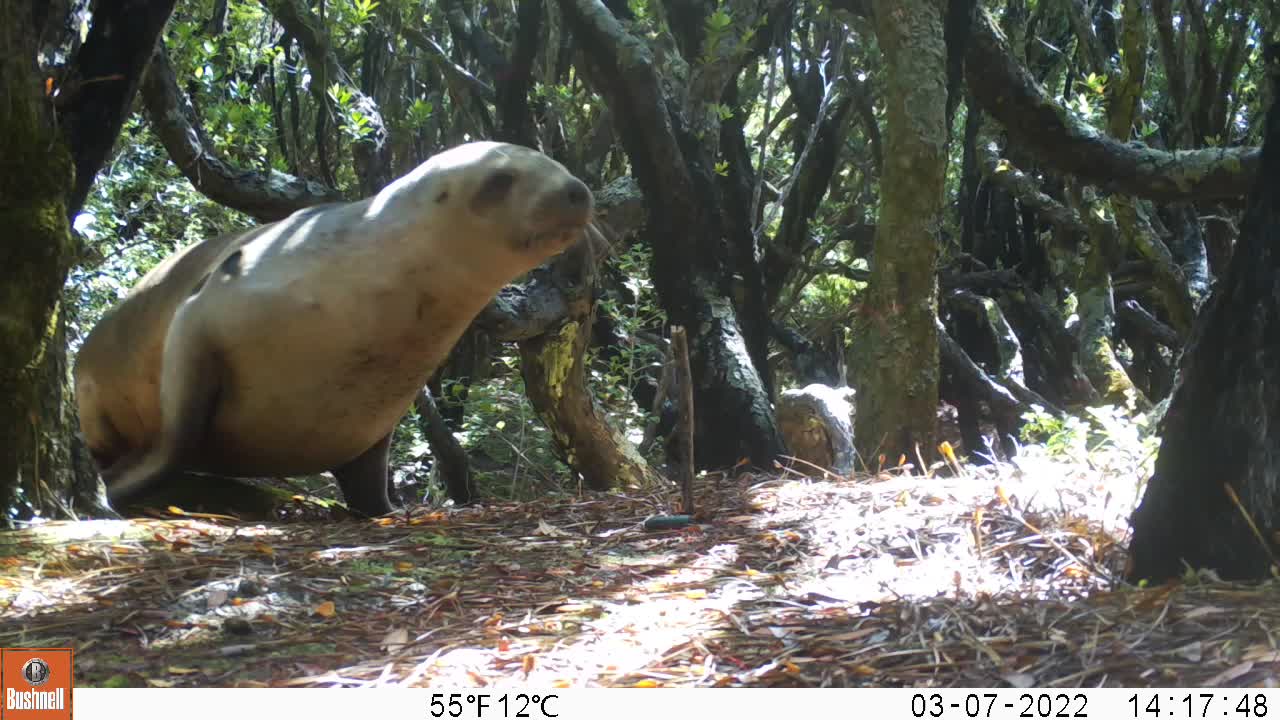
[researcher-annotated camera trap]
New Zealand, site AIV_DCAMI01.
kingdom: Animalia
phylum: Chordata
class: Mammalia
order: Carnivora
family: Otariidae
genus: Phocarctos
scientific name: Phocarctos hookeri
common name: new zealand sea lion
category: sealion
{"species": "sealion (new zealand sea lion) (Phocarctos hookeri)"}